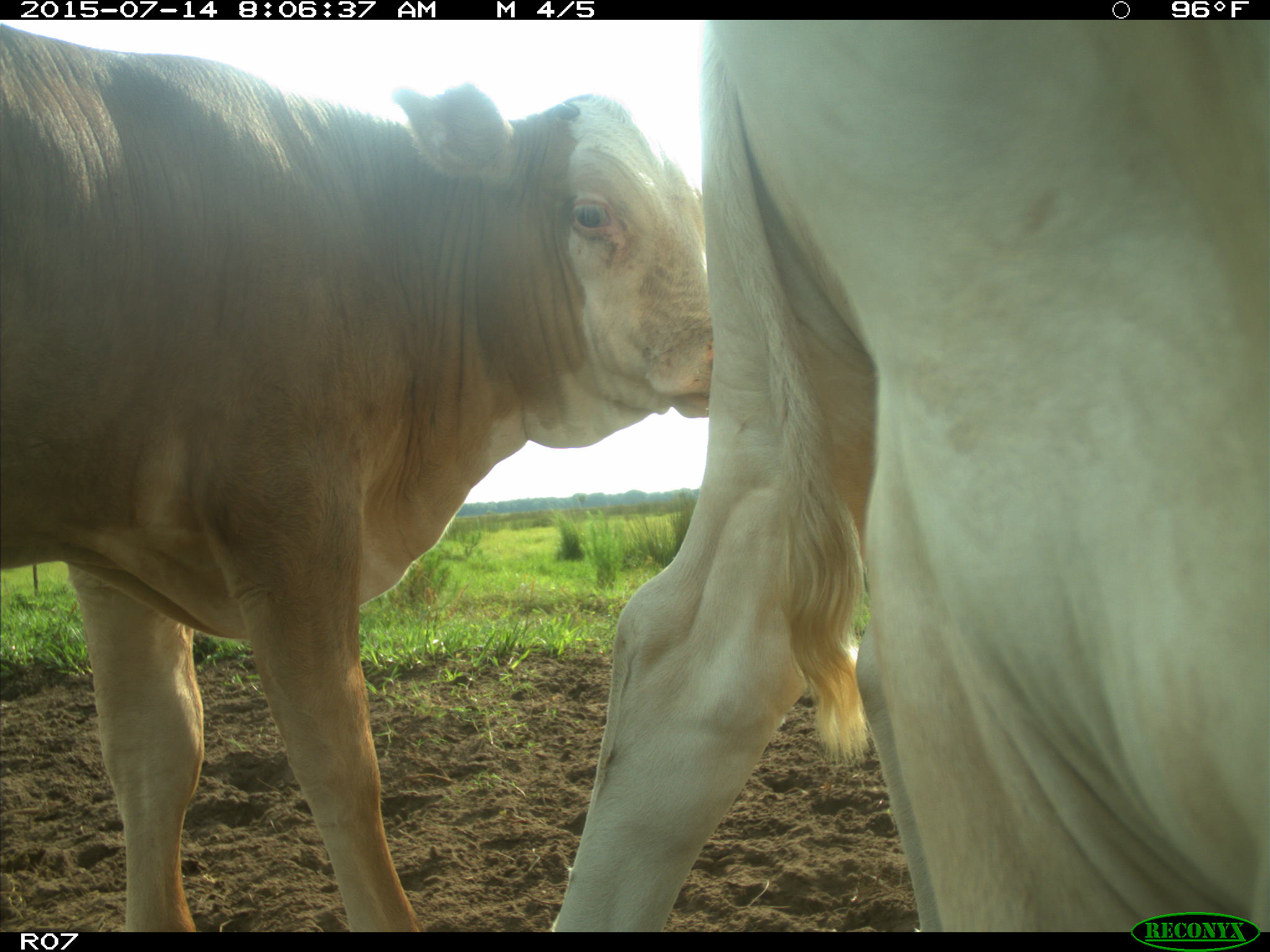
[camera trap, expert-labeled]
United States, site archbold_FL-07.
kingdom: Animalia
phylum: Chordata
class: Mammalia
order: Artiodactyla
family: Bovidae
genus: Bos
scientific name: Bos taurus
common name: domestic cow